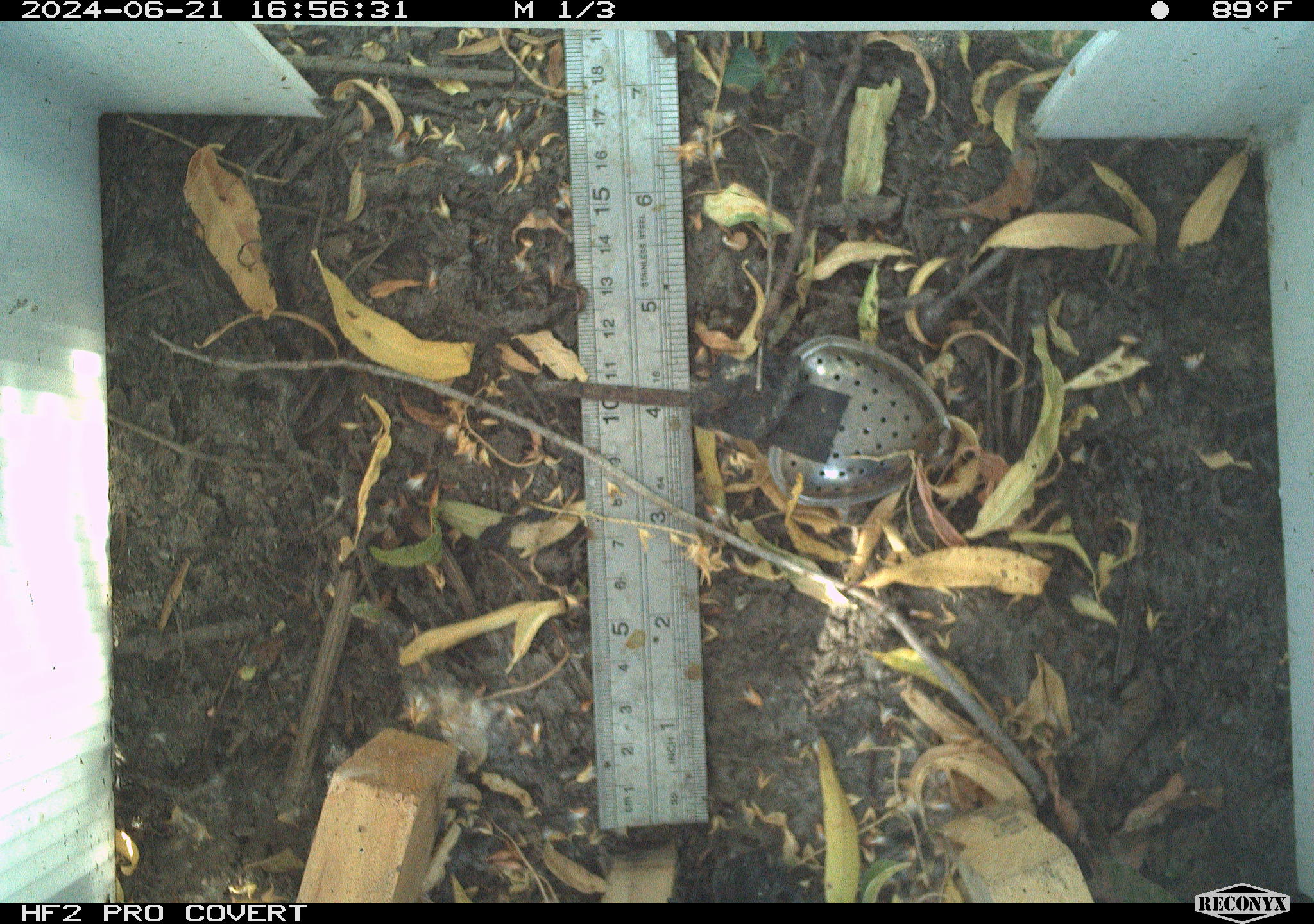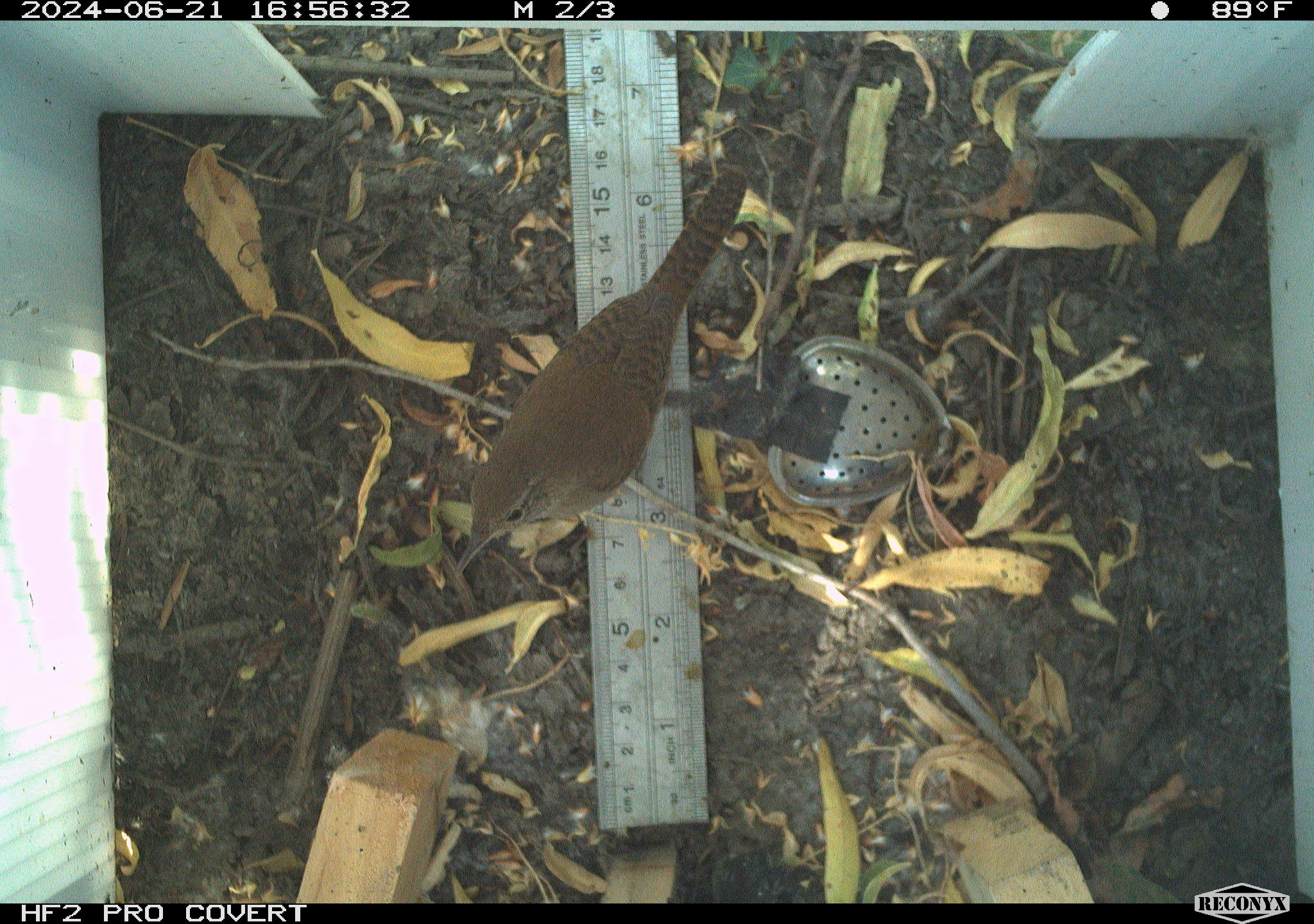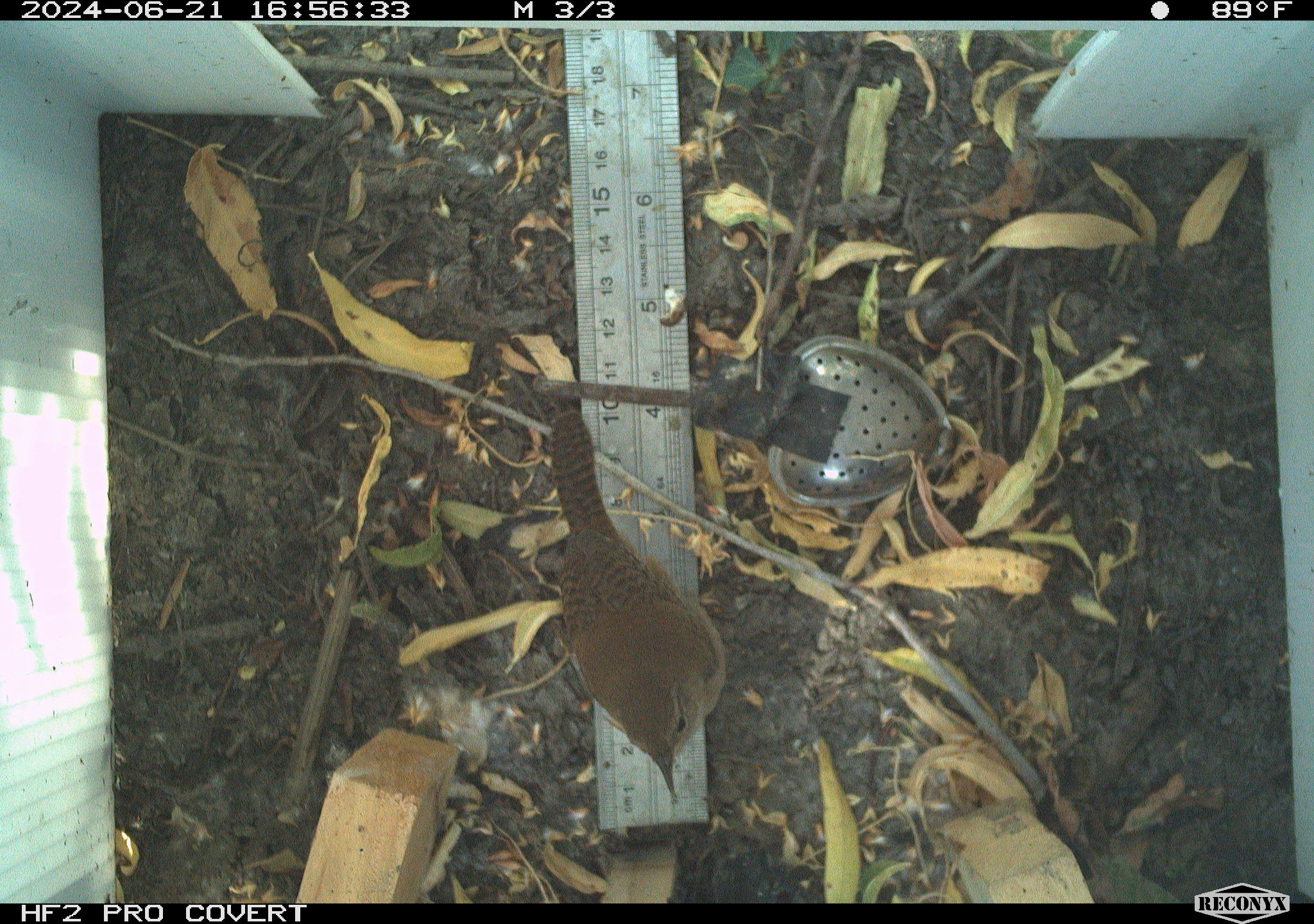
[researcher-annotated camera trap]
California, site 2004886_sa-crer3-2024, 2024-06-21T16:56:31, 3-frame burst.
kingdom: Animalia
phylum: Chordata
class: Aves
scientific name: Aves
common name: bird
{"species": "bird (Aves)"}